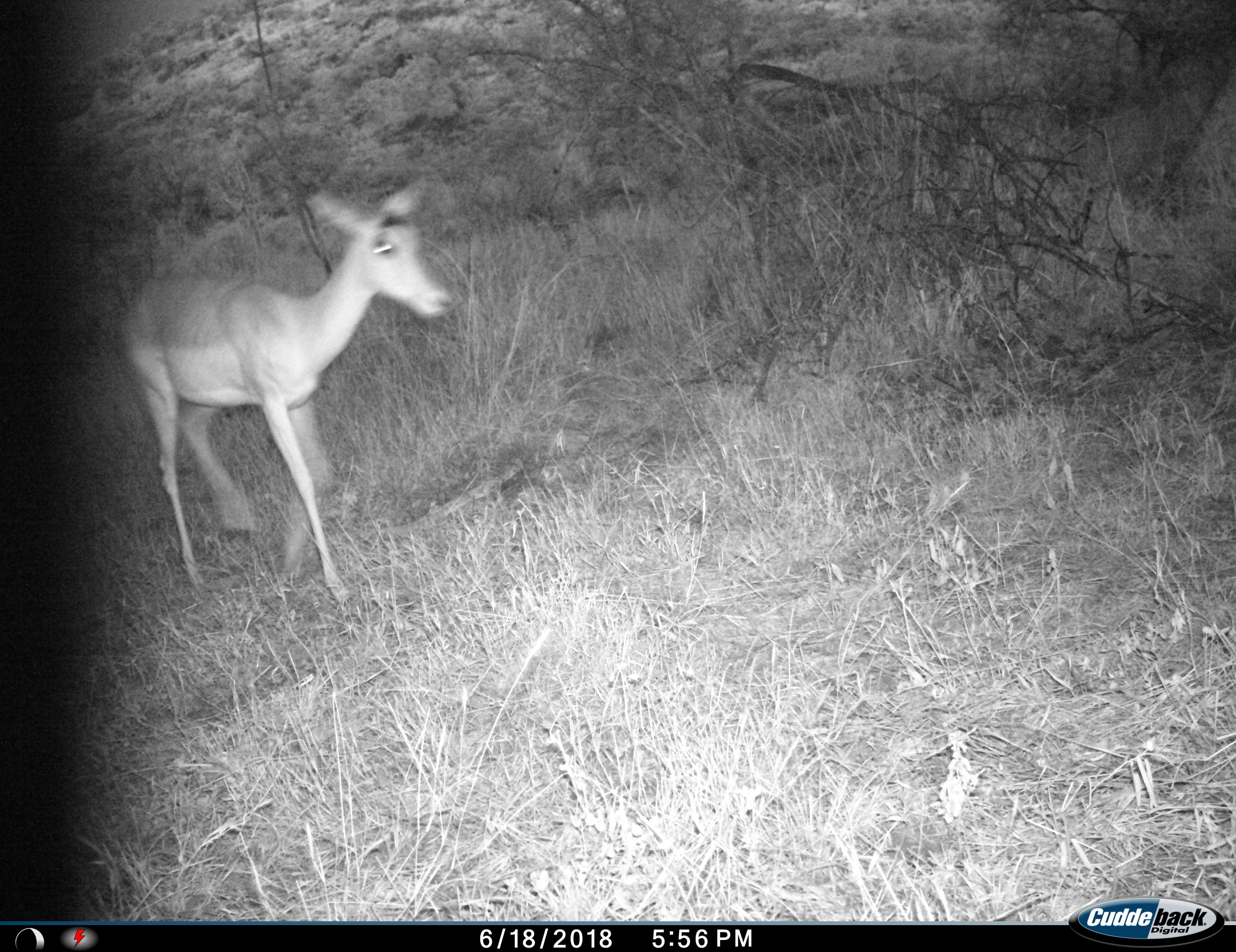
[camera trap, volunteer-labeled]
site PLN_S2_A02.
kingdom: Animalia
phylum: Chordata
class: Mammalia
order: Artiodactyla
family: Bovidae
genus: Aepyceros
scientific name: Aepyceros melampus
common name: impala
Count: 1.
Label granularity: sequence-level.